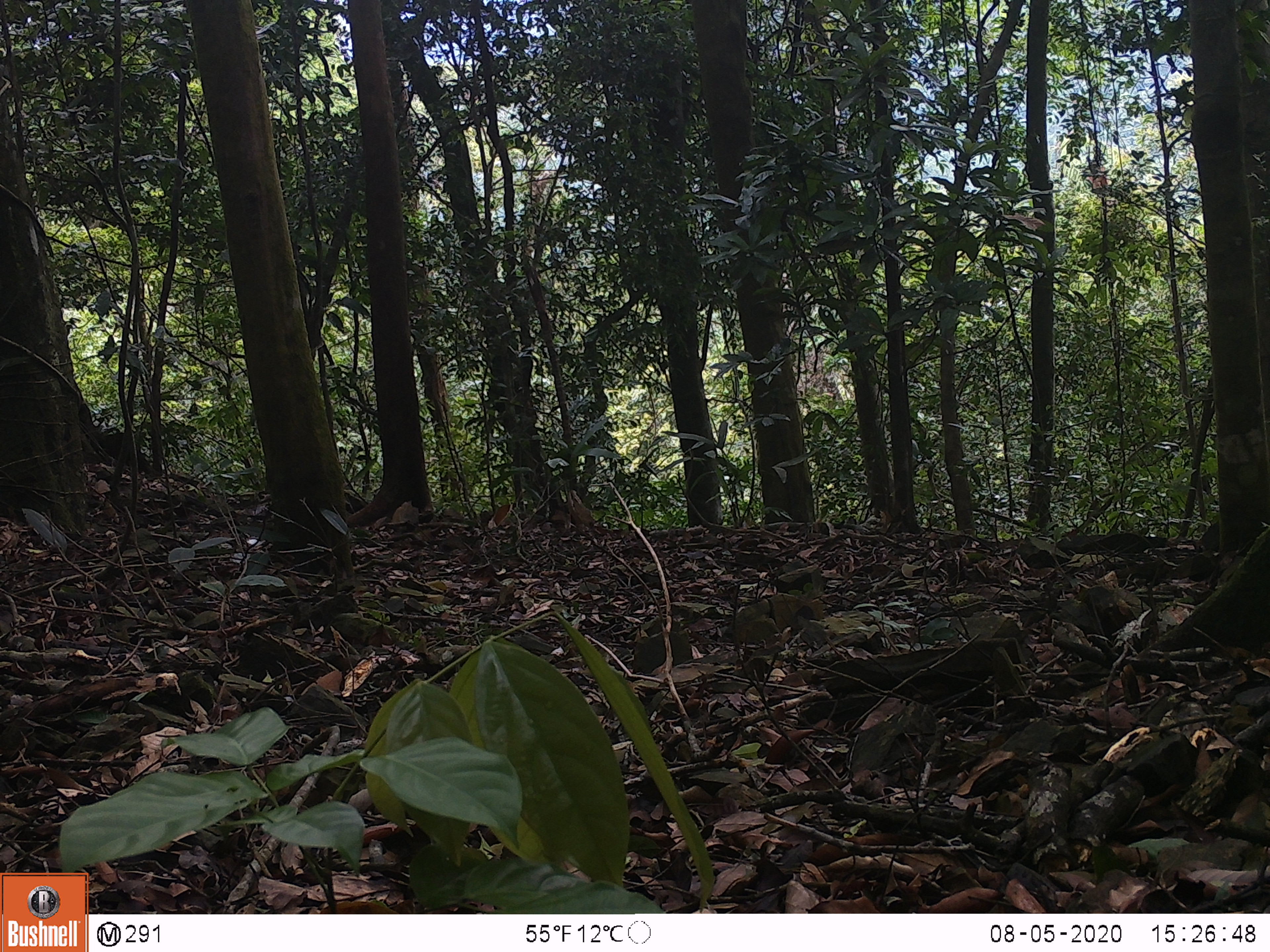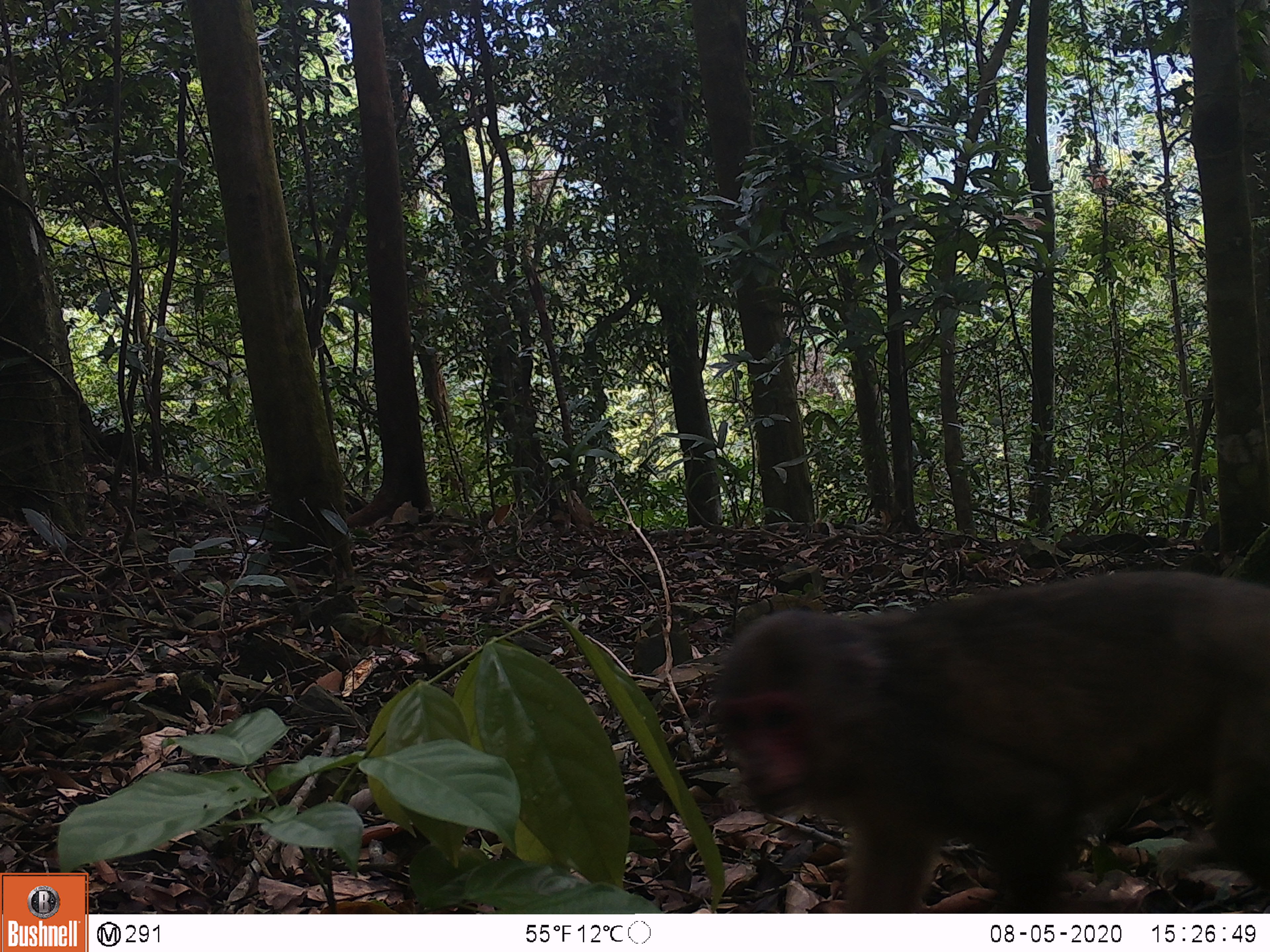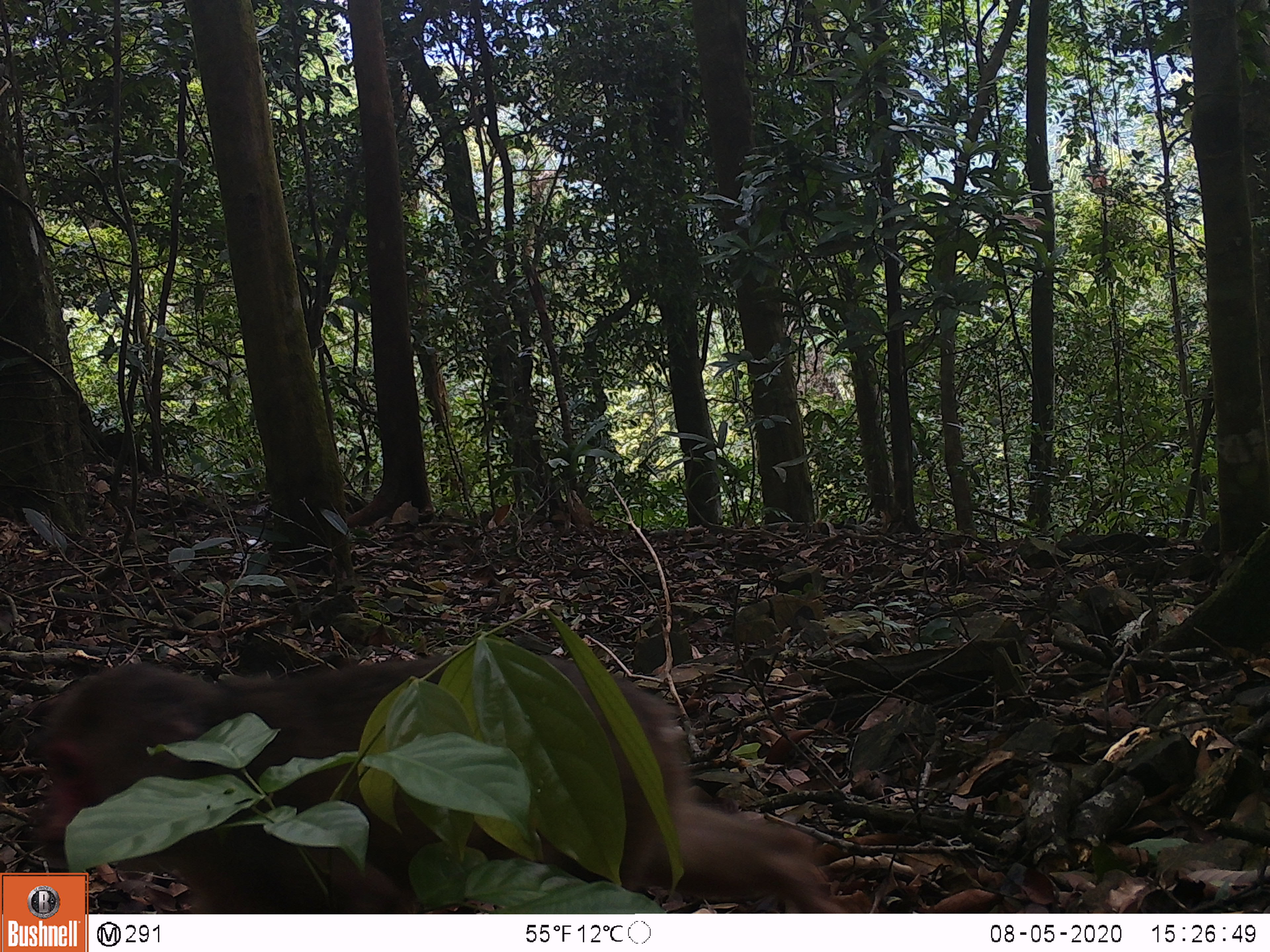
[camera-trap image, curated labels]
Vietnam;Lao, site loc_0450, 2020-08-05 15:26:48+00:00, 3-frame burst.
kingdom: Animalia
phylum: Chordata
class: Mammalia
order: Primates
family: Cercopithecidae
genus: Macaca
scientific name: Macaca arctoides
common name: stump-tailed macaque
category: stump tailed macaque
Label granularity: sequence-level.